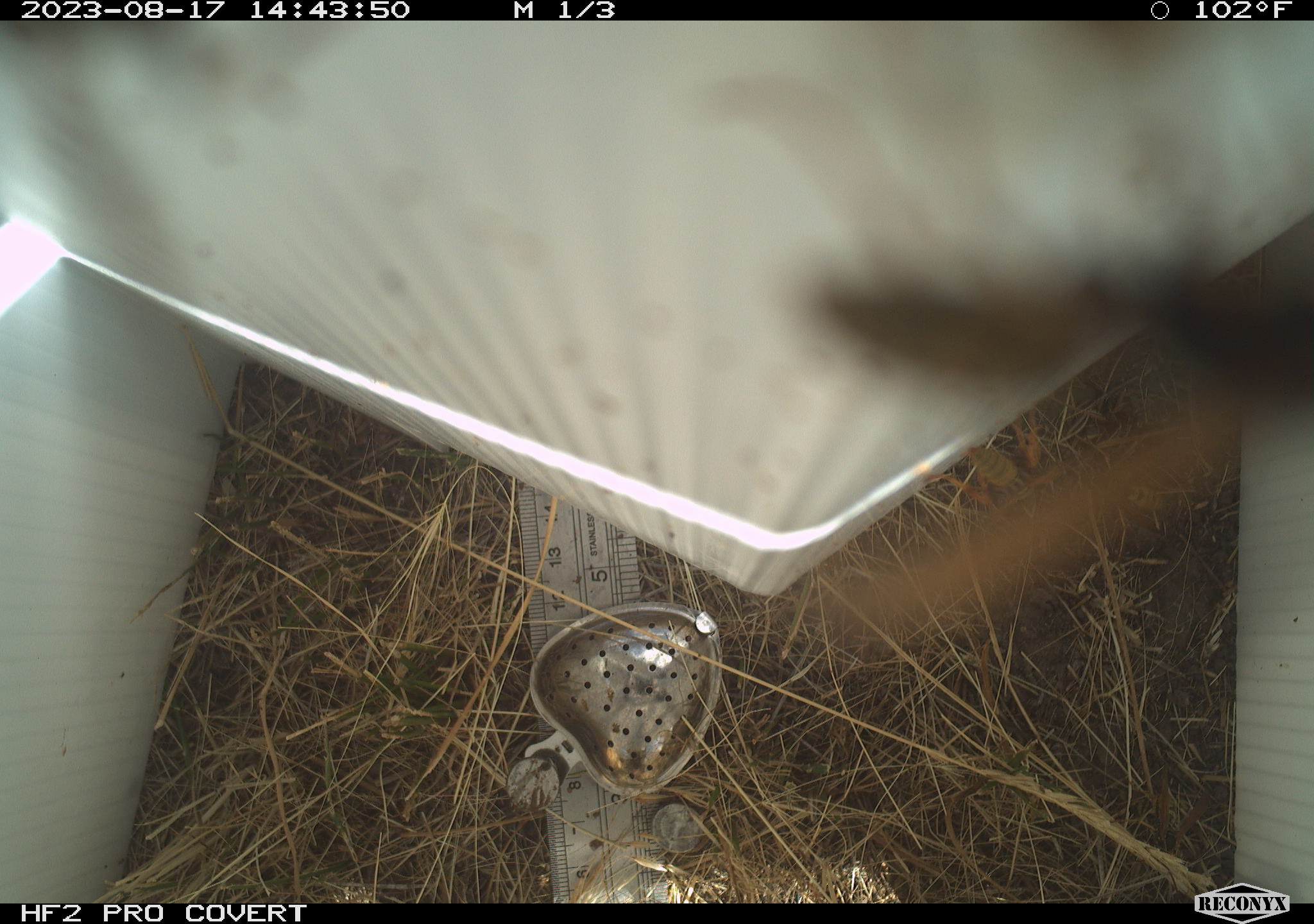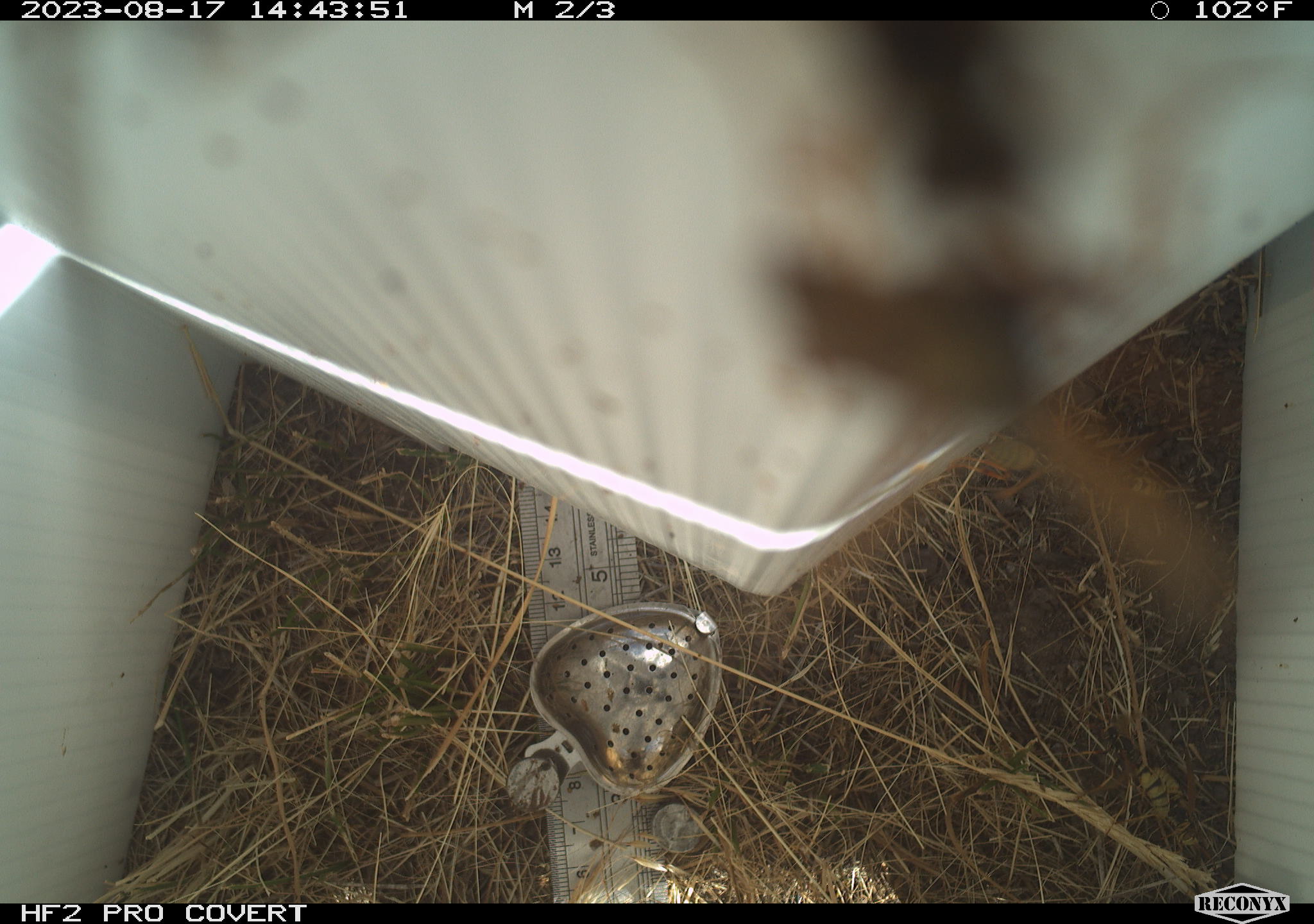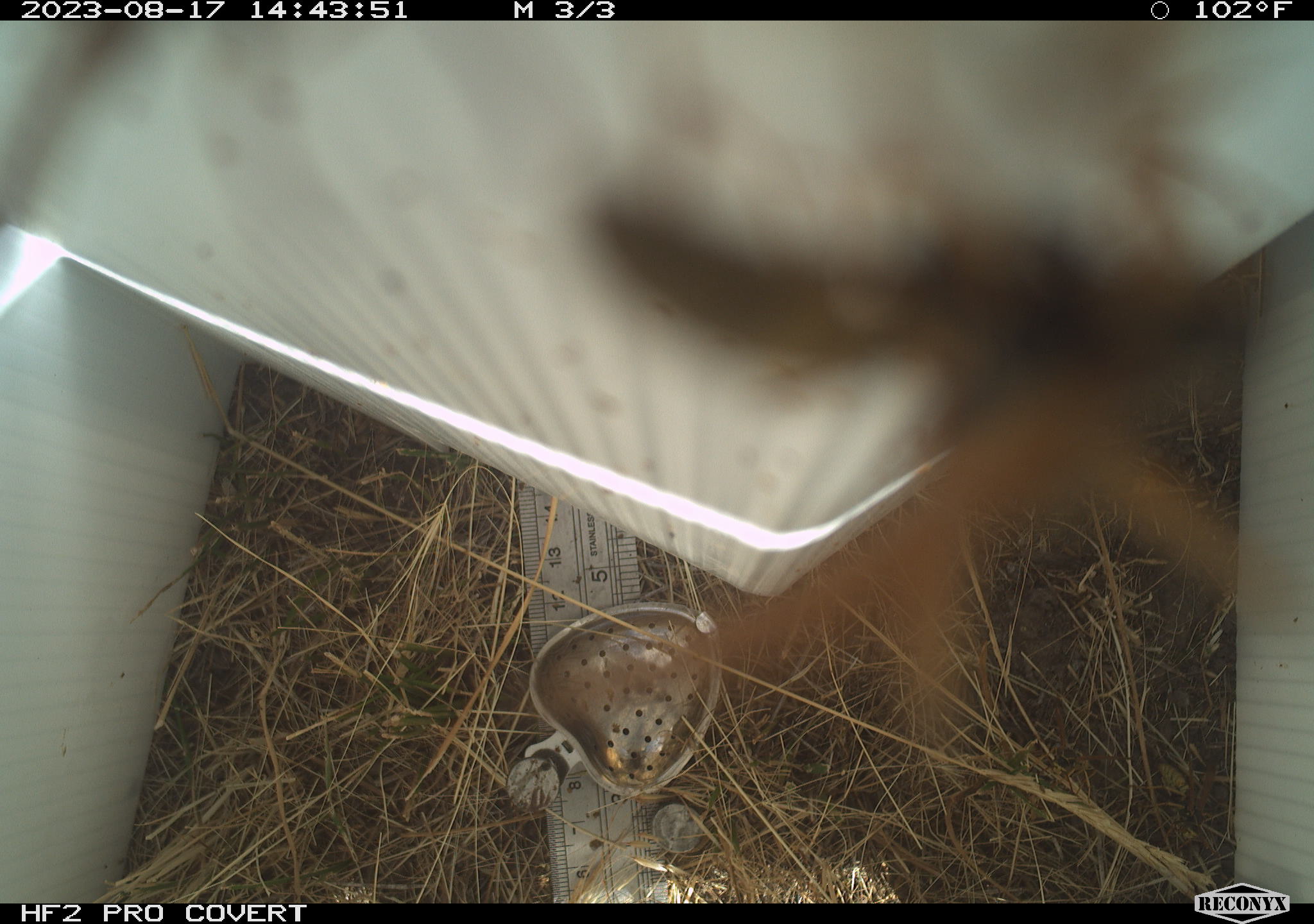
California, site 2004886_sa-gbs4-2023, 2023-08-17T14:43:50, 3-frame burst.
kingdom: Animalia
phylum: Arthropoda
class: Insecta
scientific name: Insecta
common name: insect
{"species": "insect (Insecta)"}